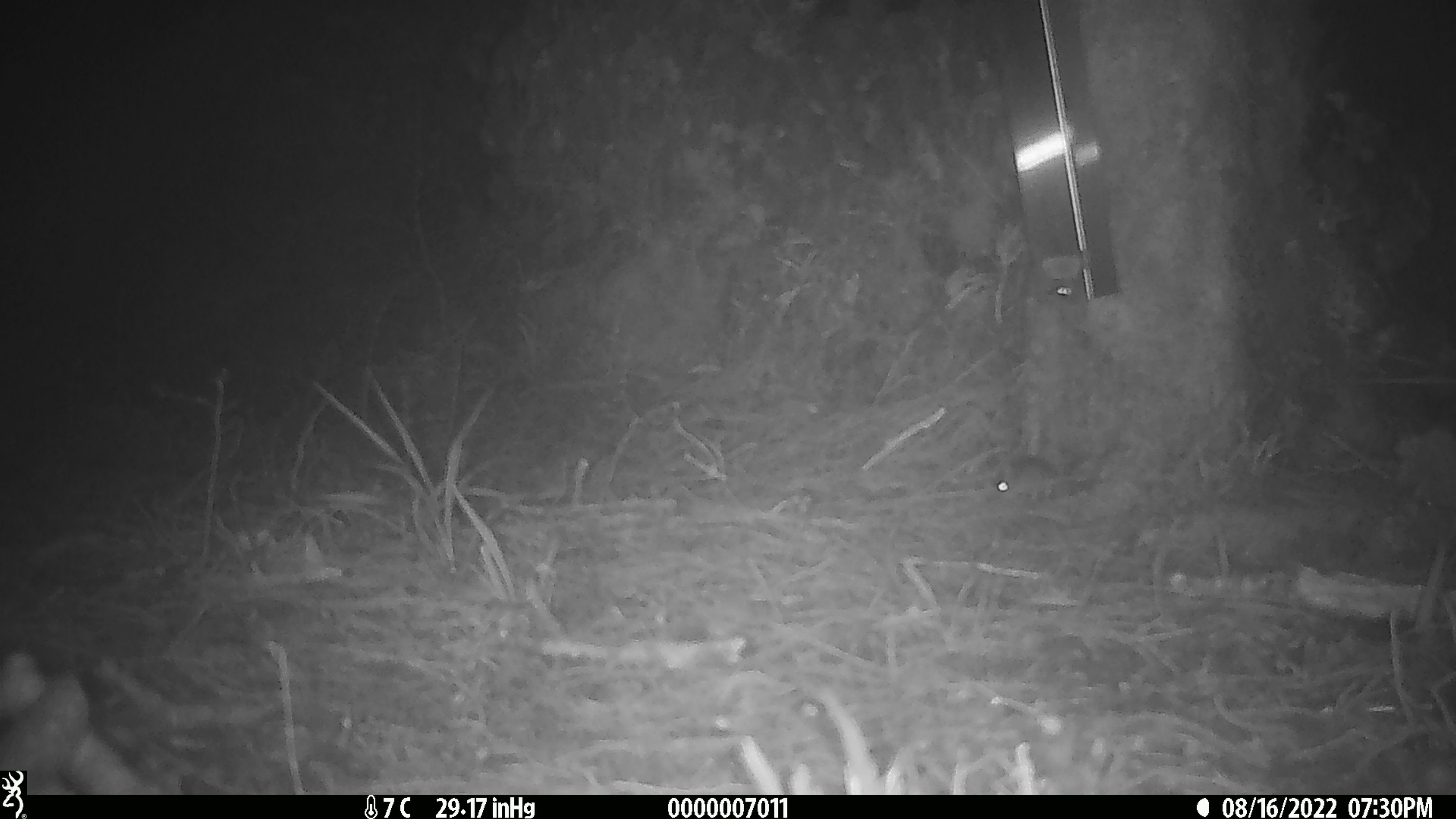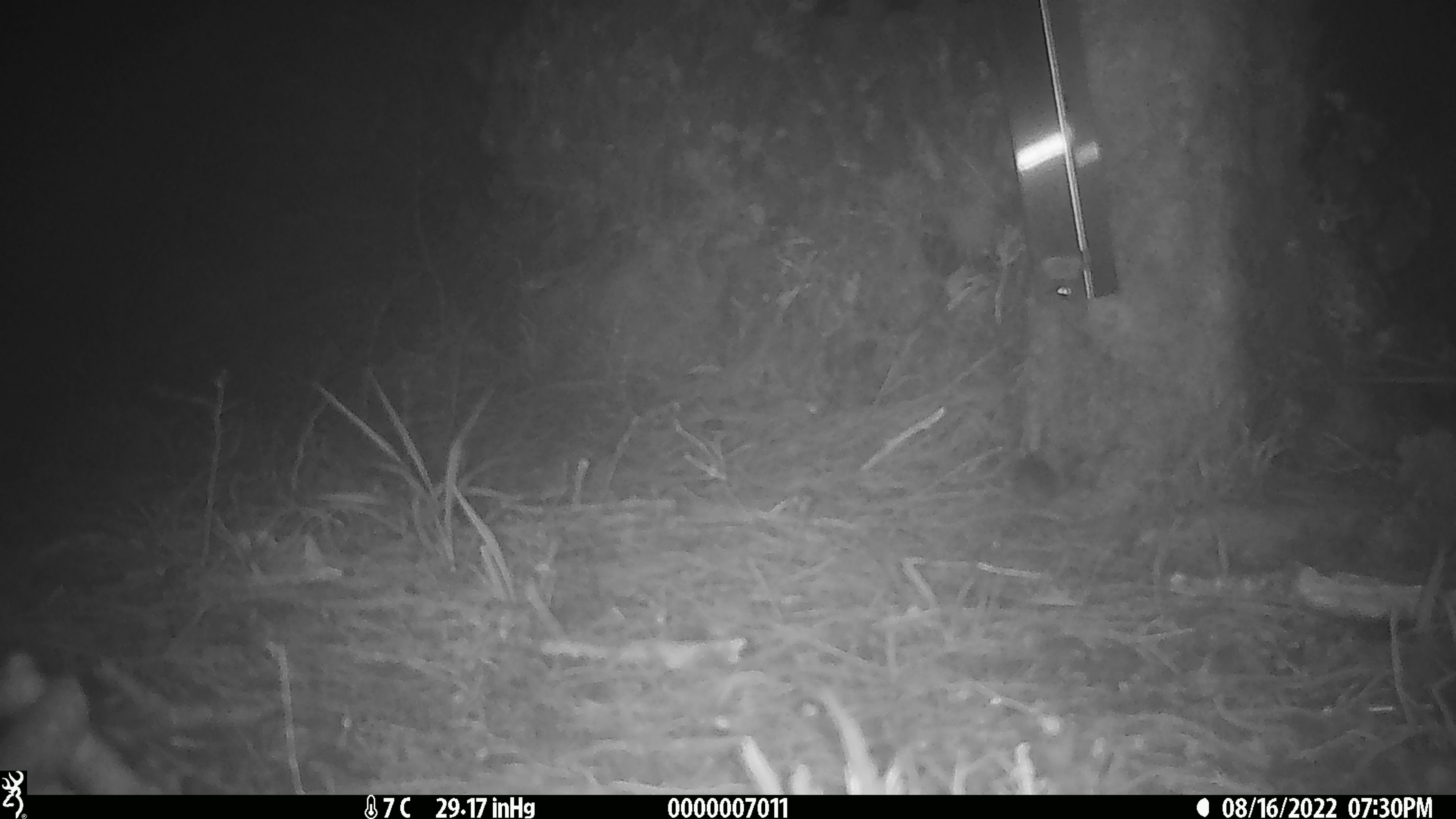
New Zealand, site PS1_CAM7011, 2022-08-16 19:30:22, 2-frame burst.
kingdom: Animalia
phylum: Chordata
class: Mammalia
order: Rodentia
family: Muridae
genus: Mus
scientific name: Mus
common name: mouse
Mouse (Mus).